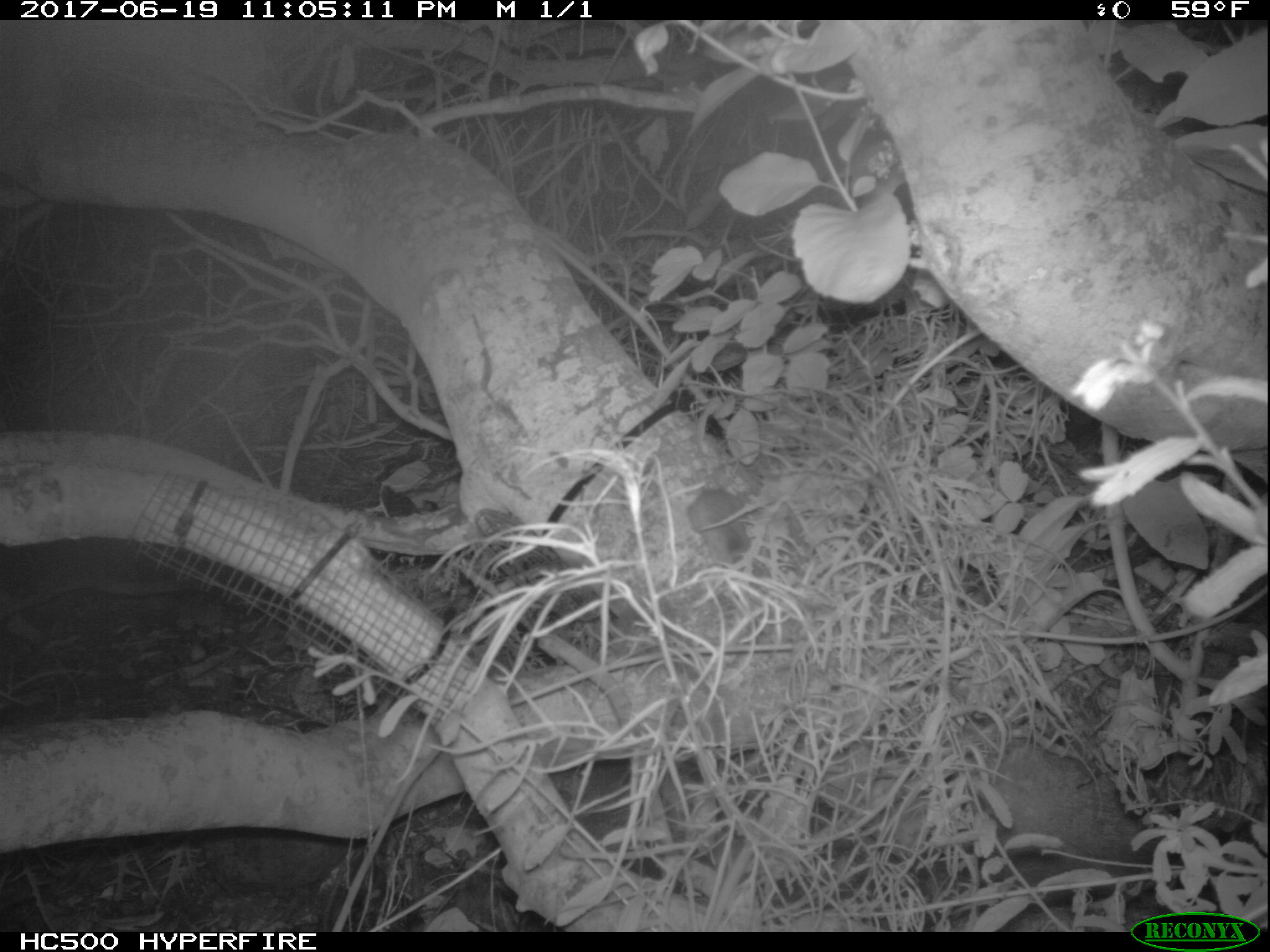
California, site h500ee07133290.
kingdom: Animalia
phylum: Chordata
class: Mammalia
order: Rodentia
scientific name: Rodentia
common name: rodent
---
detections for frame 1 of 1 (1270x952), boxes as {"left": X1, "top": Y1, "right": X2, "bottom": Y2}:
rodent: {"left": 688, "top": 488, "right": 765, "bottom": 587}